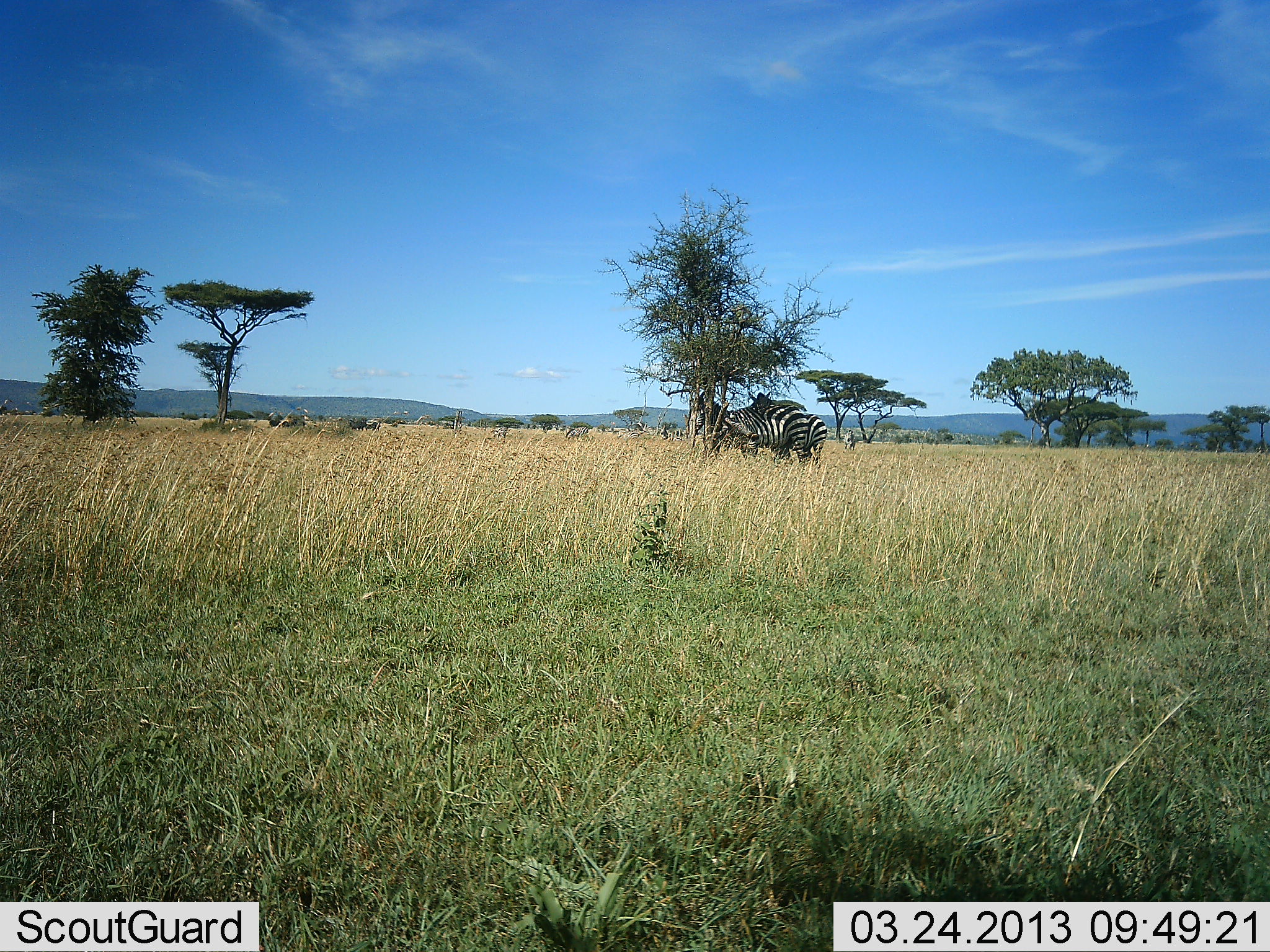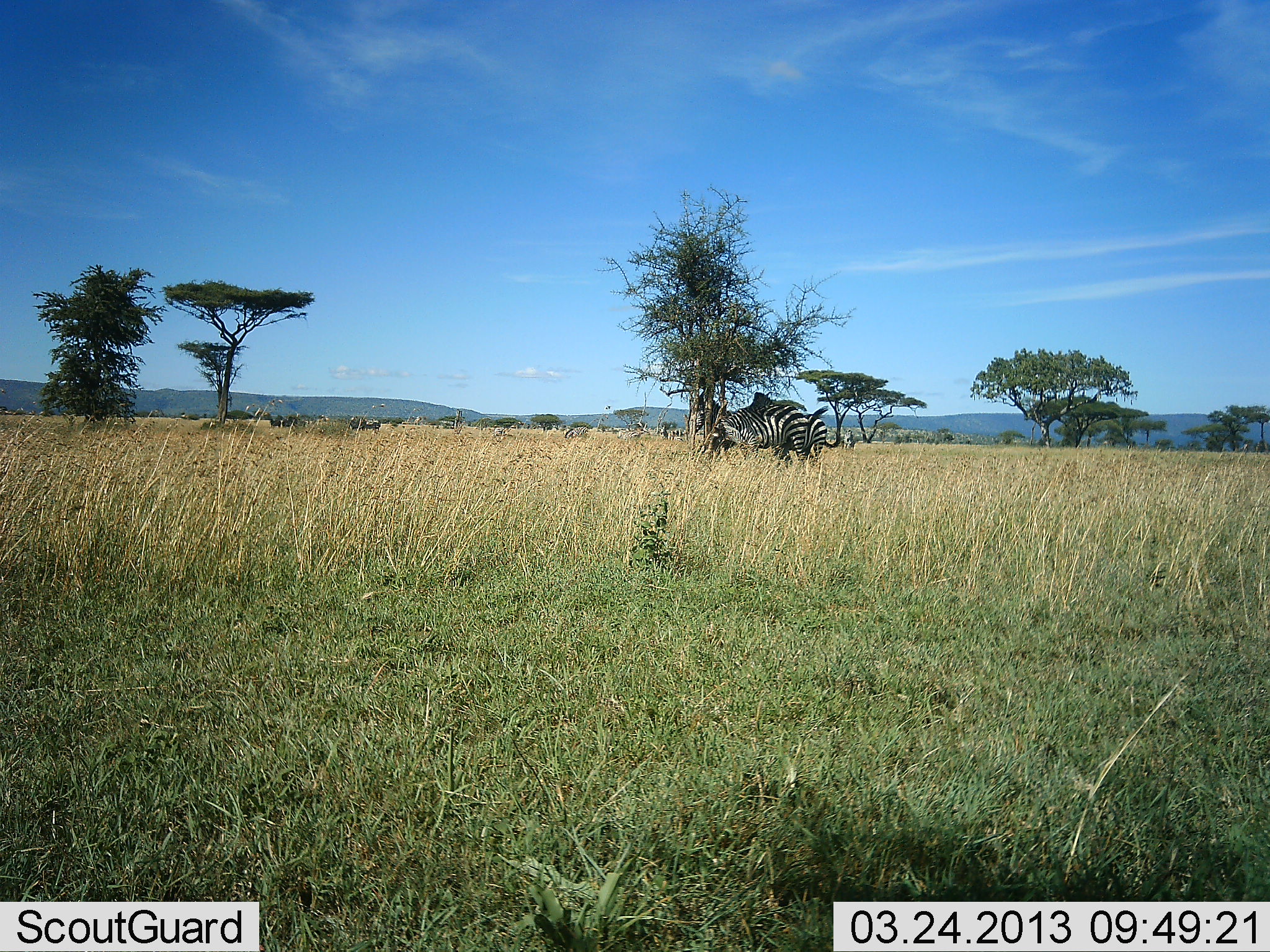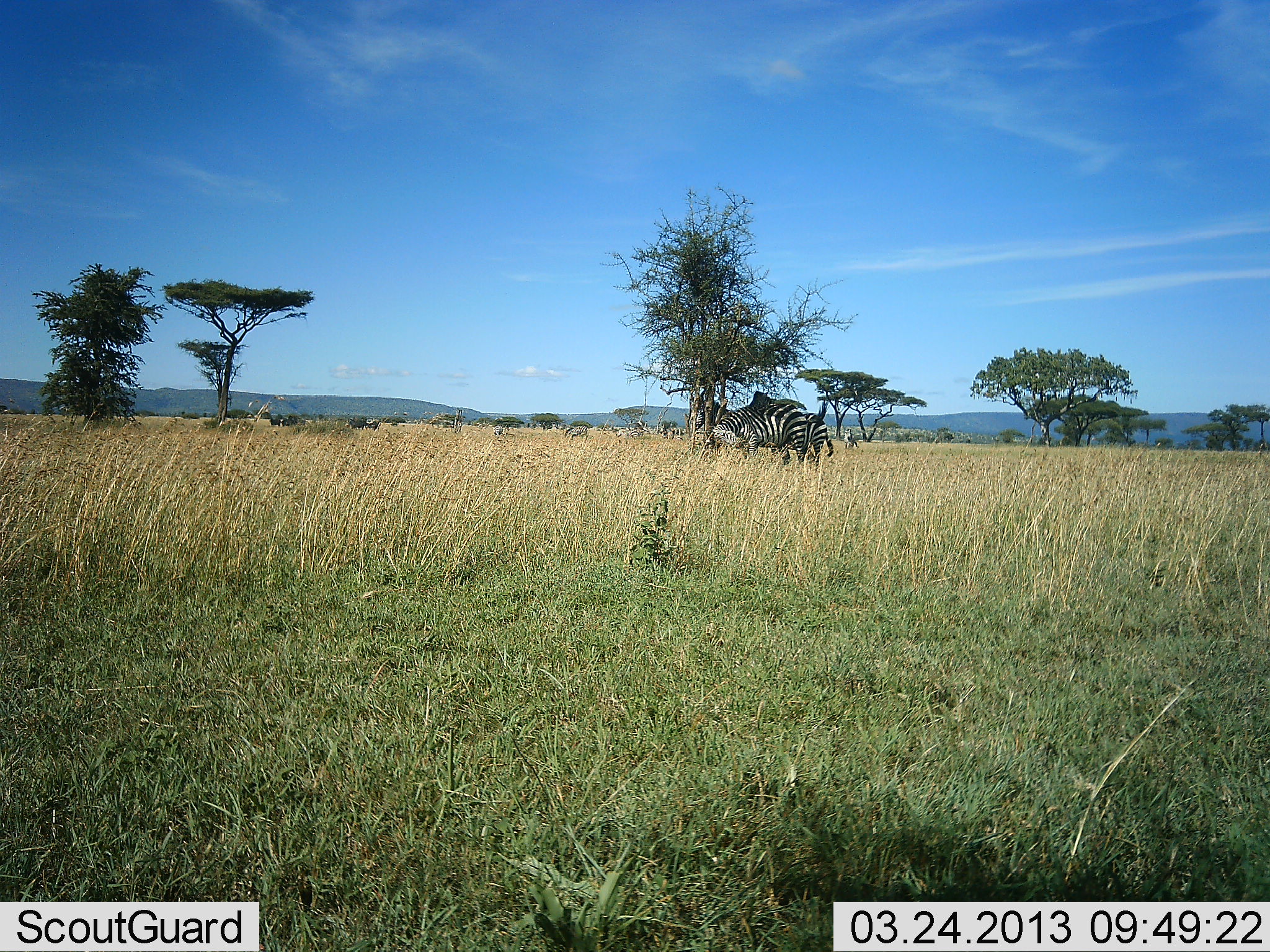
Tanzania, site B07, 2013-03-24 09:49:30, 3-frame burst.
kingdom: Animalia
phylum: Chordata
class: Mammalia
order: Perissodactyla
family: Equidae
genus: Equus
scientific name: Equus quagga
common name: plains zebra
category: zebra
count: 2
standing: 82%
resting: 8%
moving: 6%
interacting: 18%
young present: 0%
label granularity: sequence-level